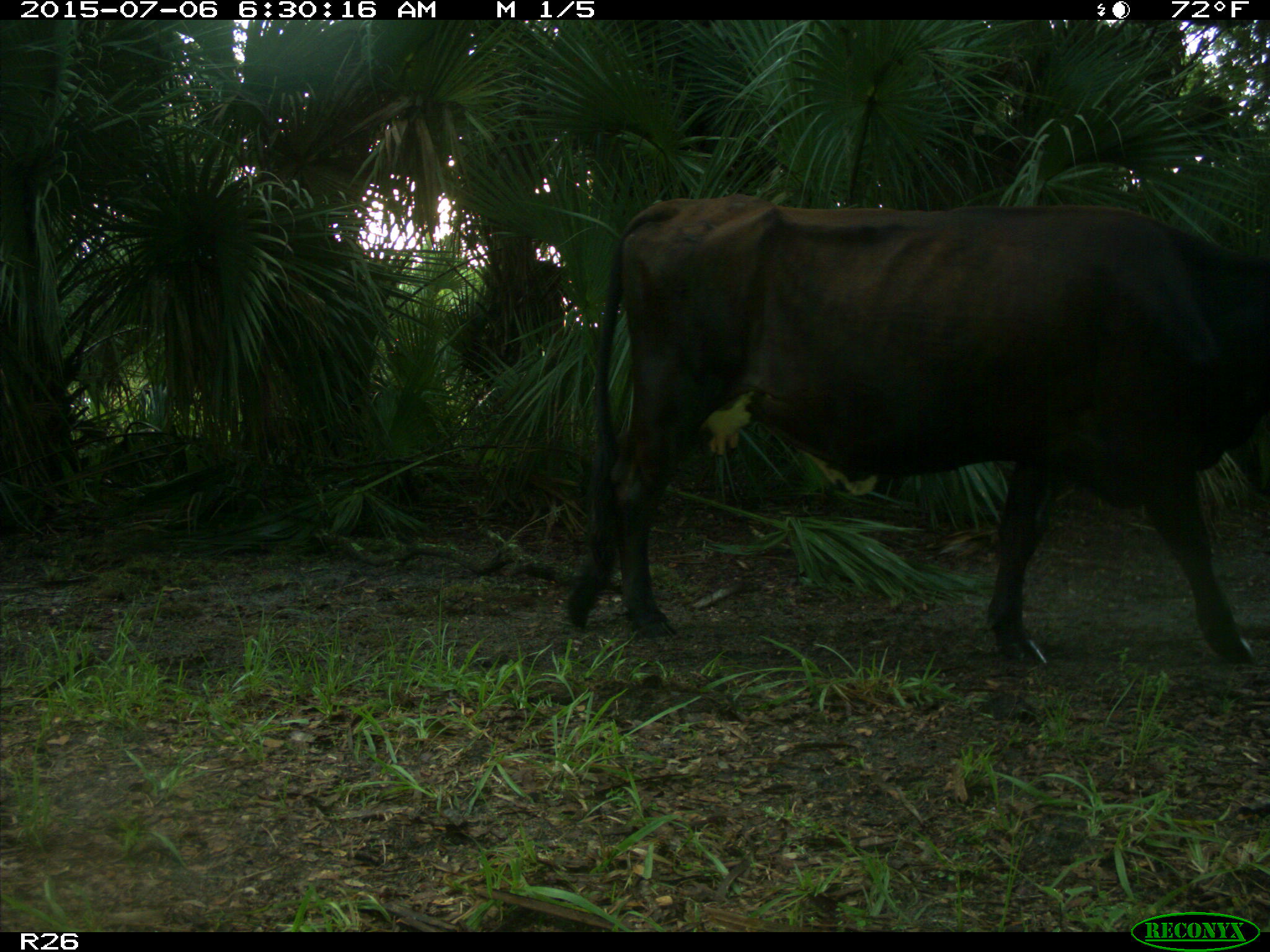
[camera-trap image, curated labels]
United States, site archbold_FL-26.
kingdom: Animalia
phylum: Chordata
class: Mammalia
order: Artiodactyla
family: Bovidae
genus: Bos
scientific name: Bos taurus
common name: domestic cow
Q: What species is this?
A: Bos taurus (domestic cow).